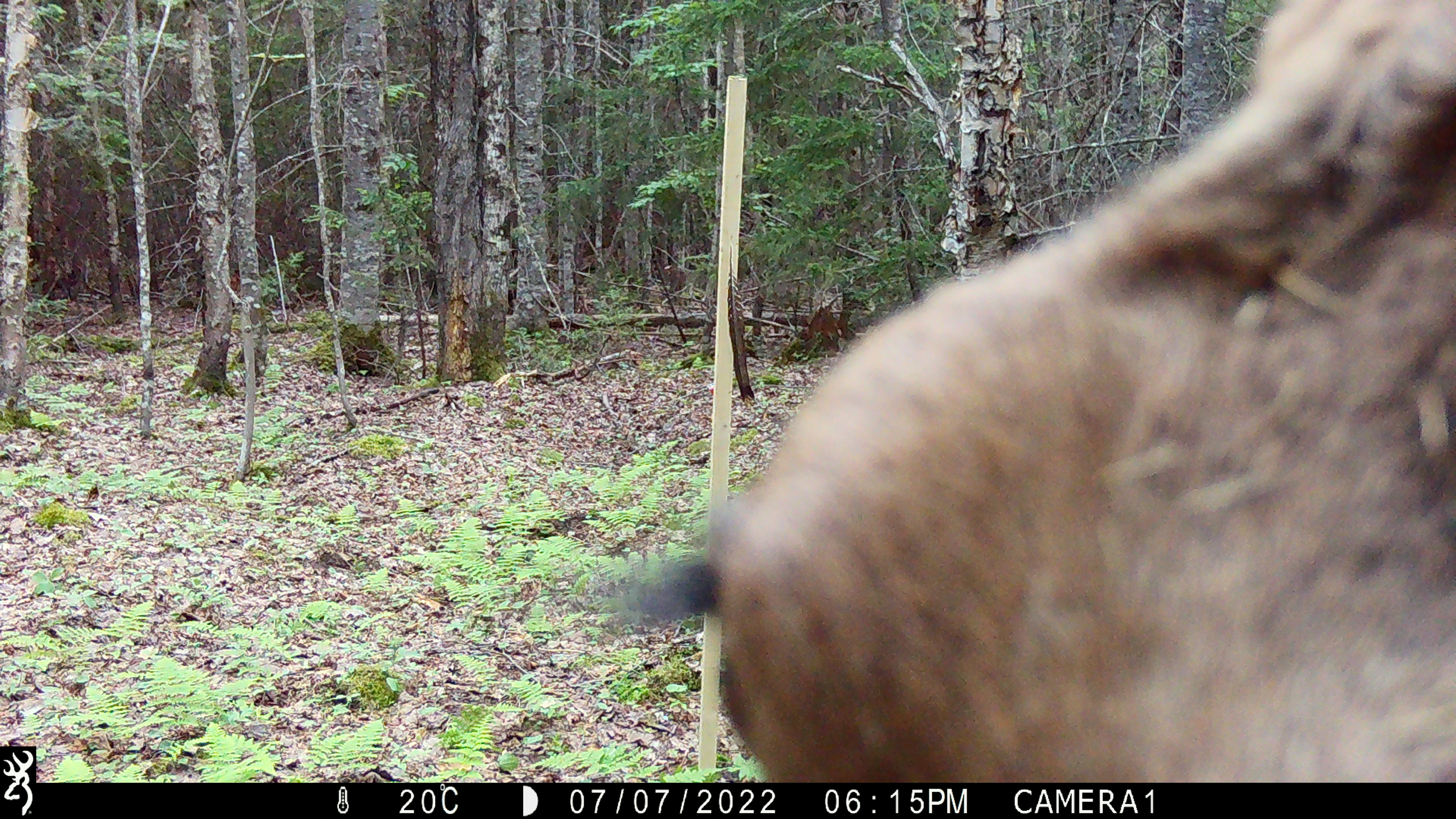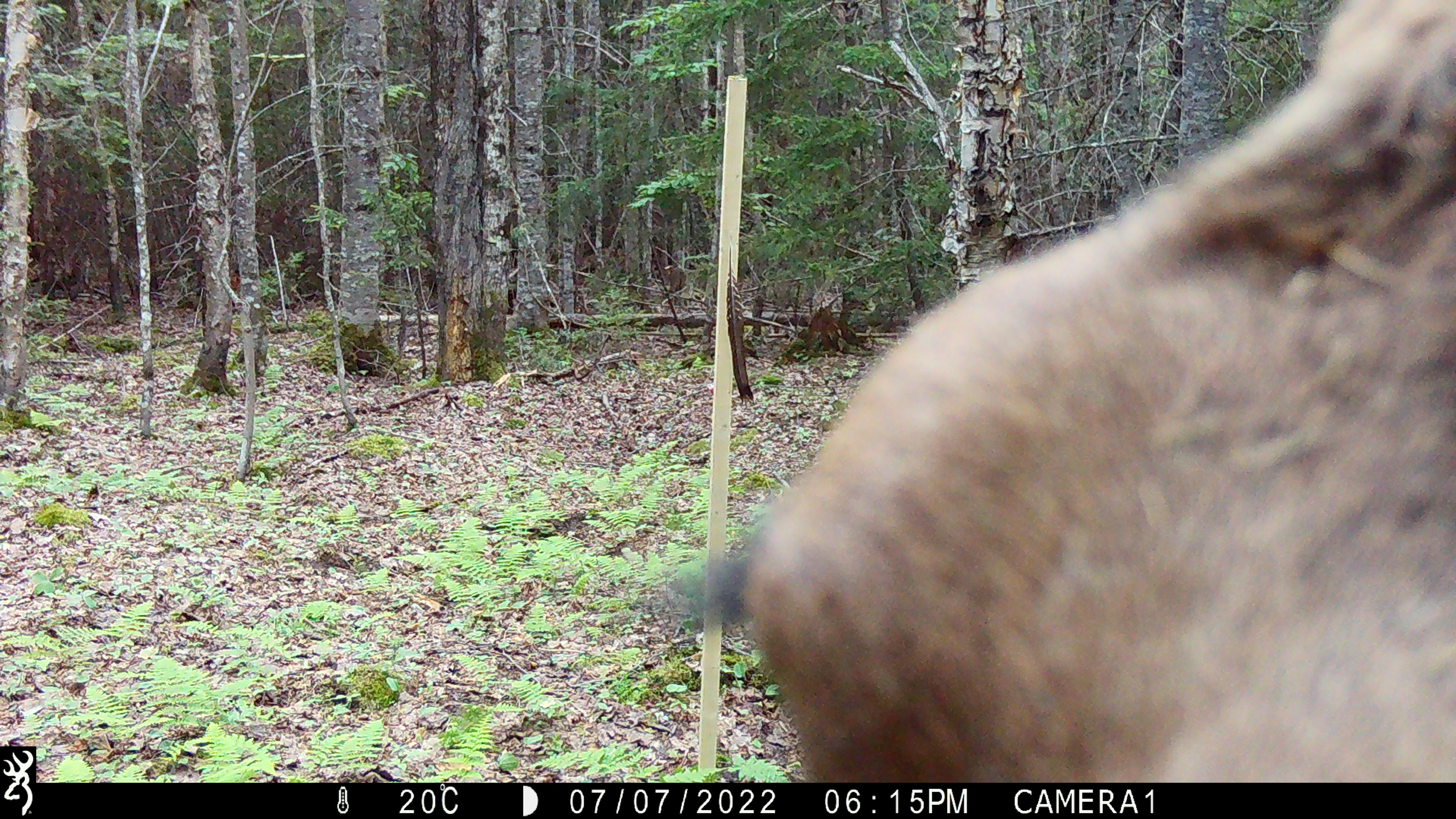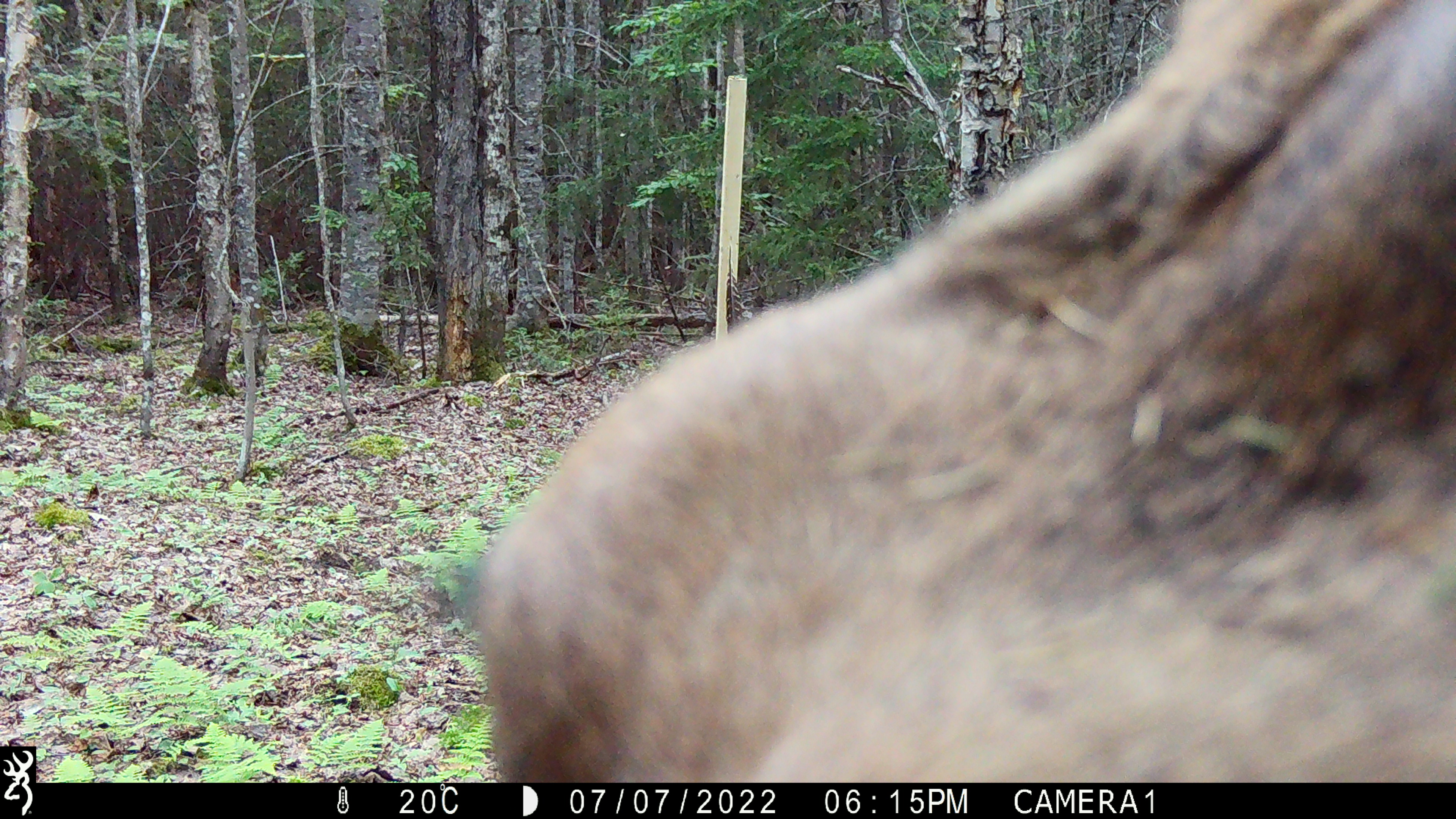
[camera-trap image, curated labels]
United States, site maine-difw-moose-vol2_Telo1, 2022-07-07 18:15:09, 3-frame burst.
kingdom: Animalia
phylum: Chordata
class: Mammalia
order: Artiodactyla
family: Cervidae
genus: Alces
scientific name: Alces alces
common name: moose